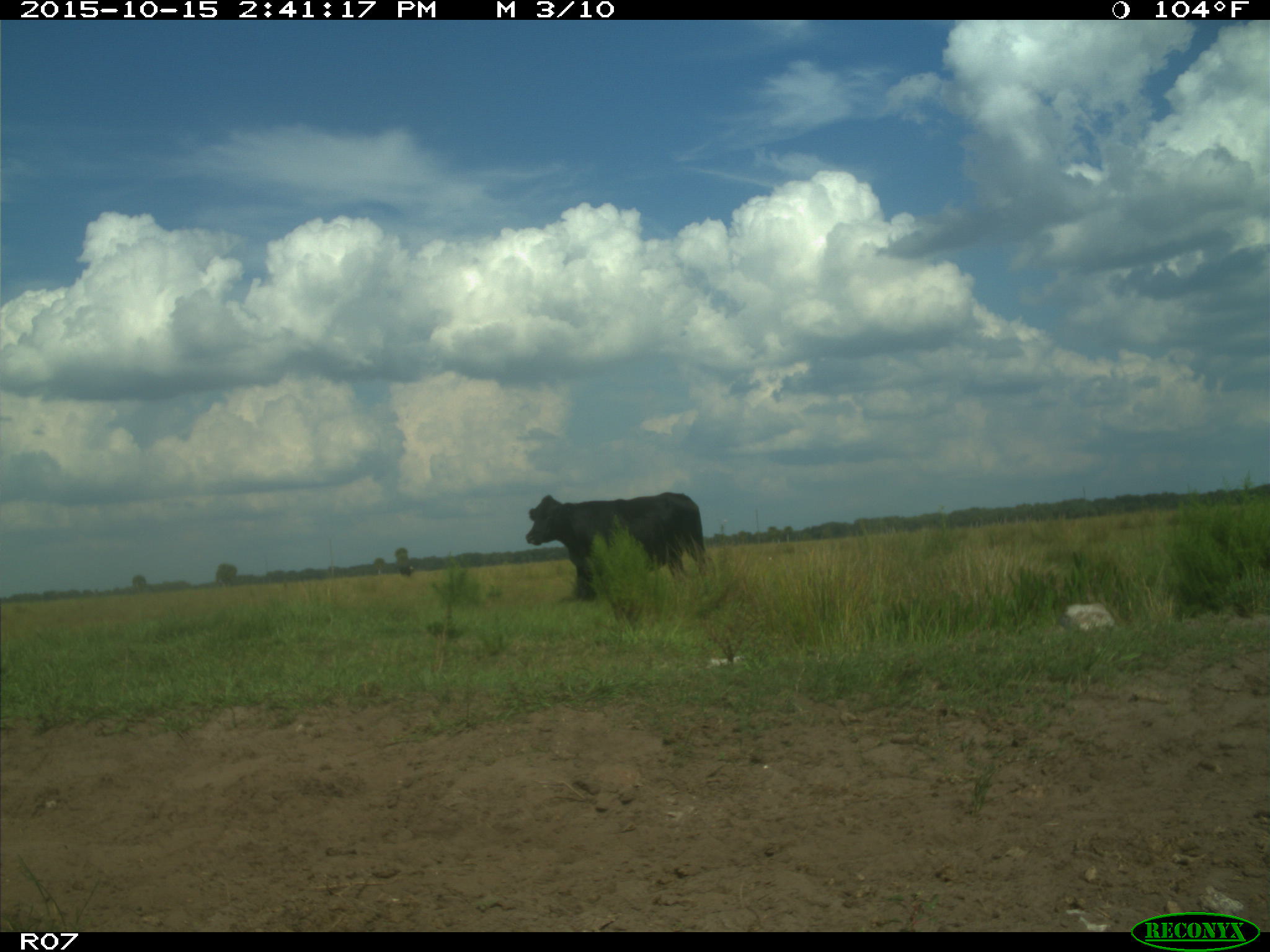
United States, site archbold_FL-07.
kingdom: Animalia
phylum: Chordata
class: Mammalia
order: Artiodactyla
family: Bovidae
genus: Bos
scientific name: Bos taurus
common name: domestic cow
Bos taurus (domestic cow).